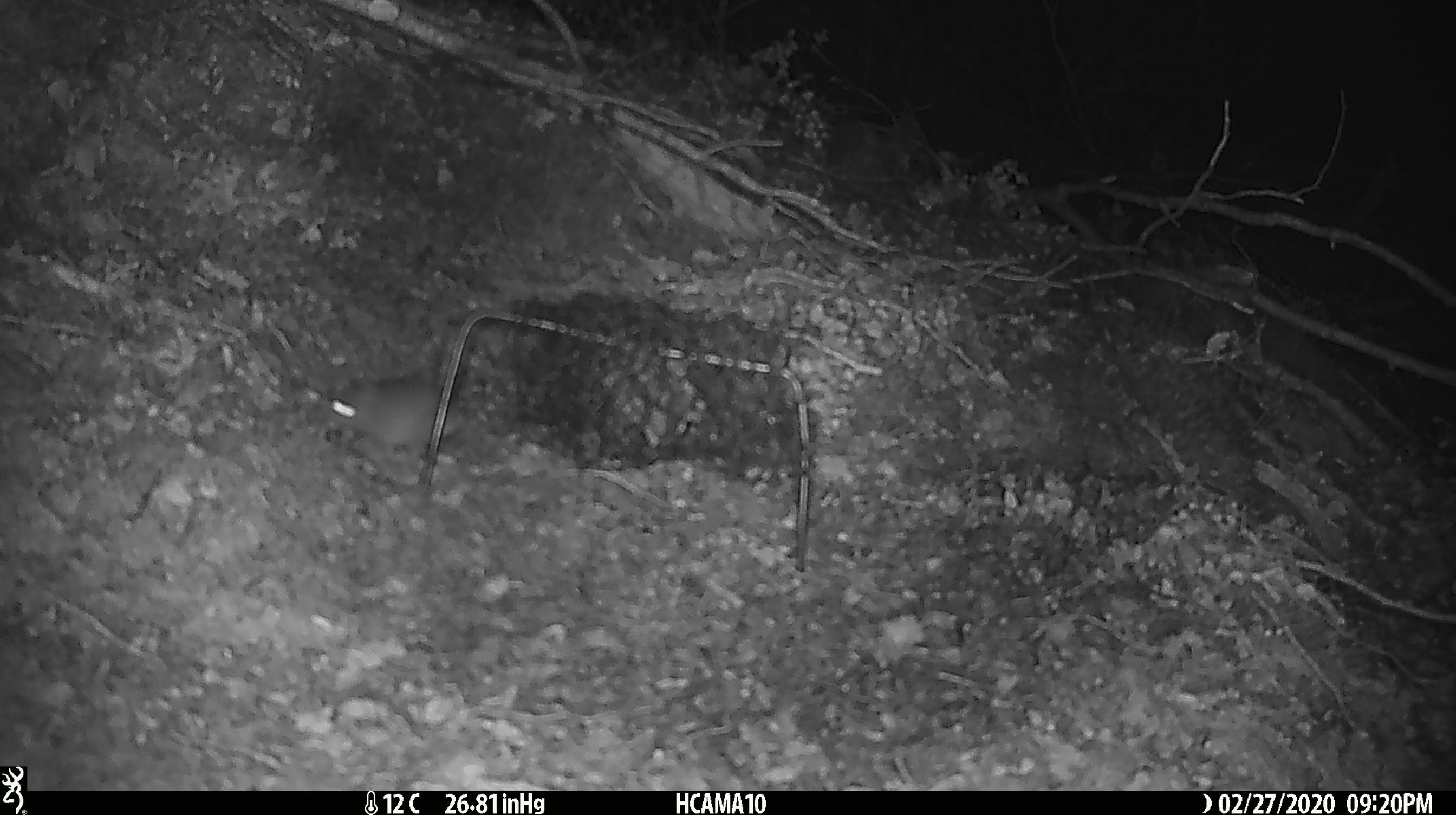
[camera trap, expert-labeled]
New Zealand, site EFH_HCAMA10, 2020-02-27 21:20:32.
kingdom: Animalia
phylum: Chordata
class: Mammalia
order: Rodentia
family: Muridae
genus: Mus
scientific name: Mus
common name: mouse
Mouse (Mus).